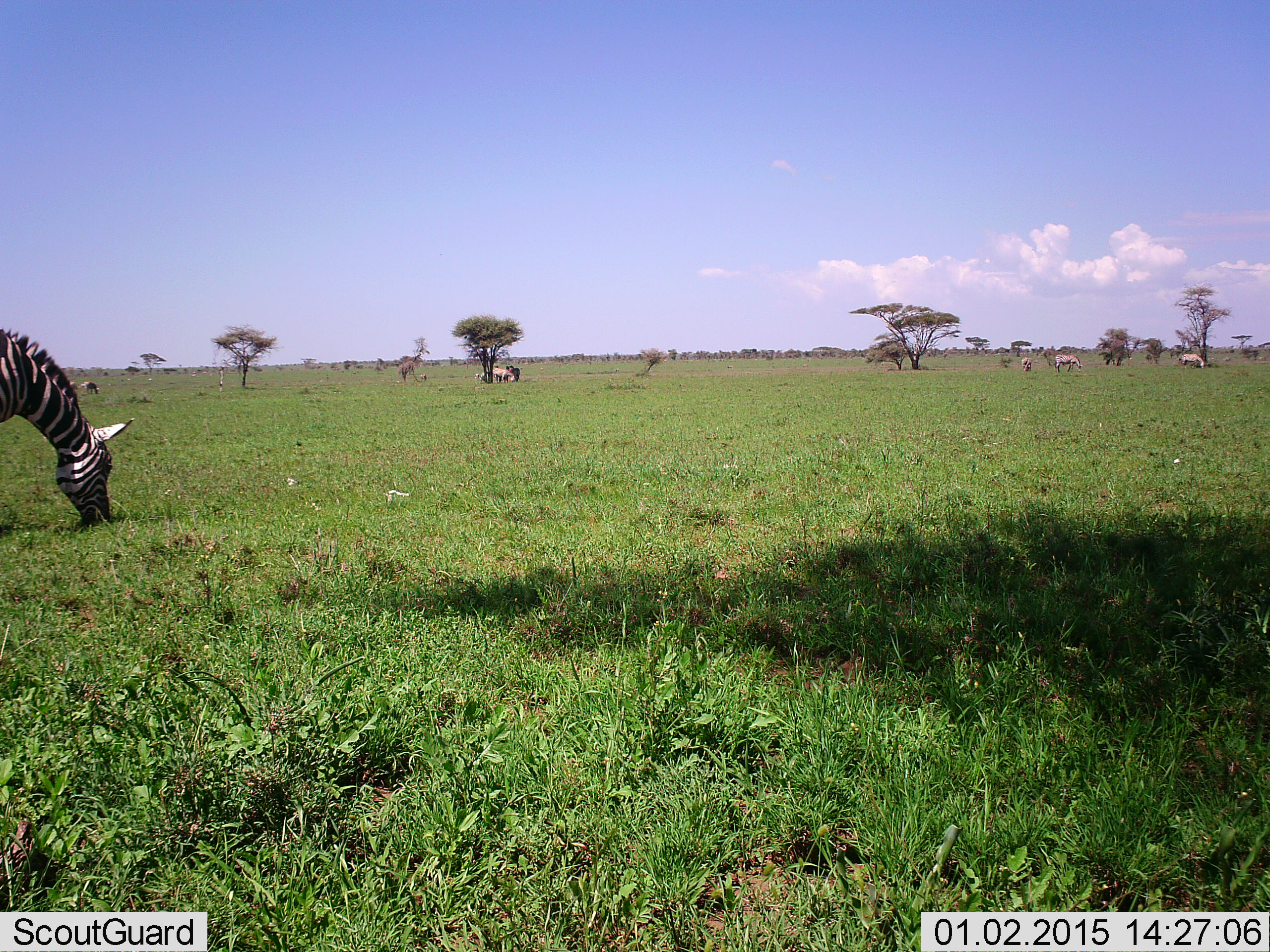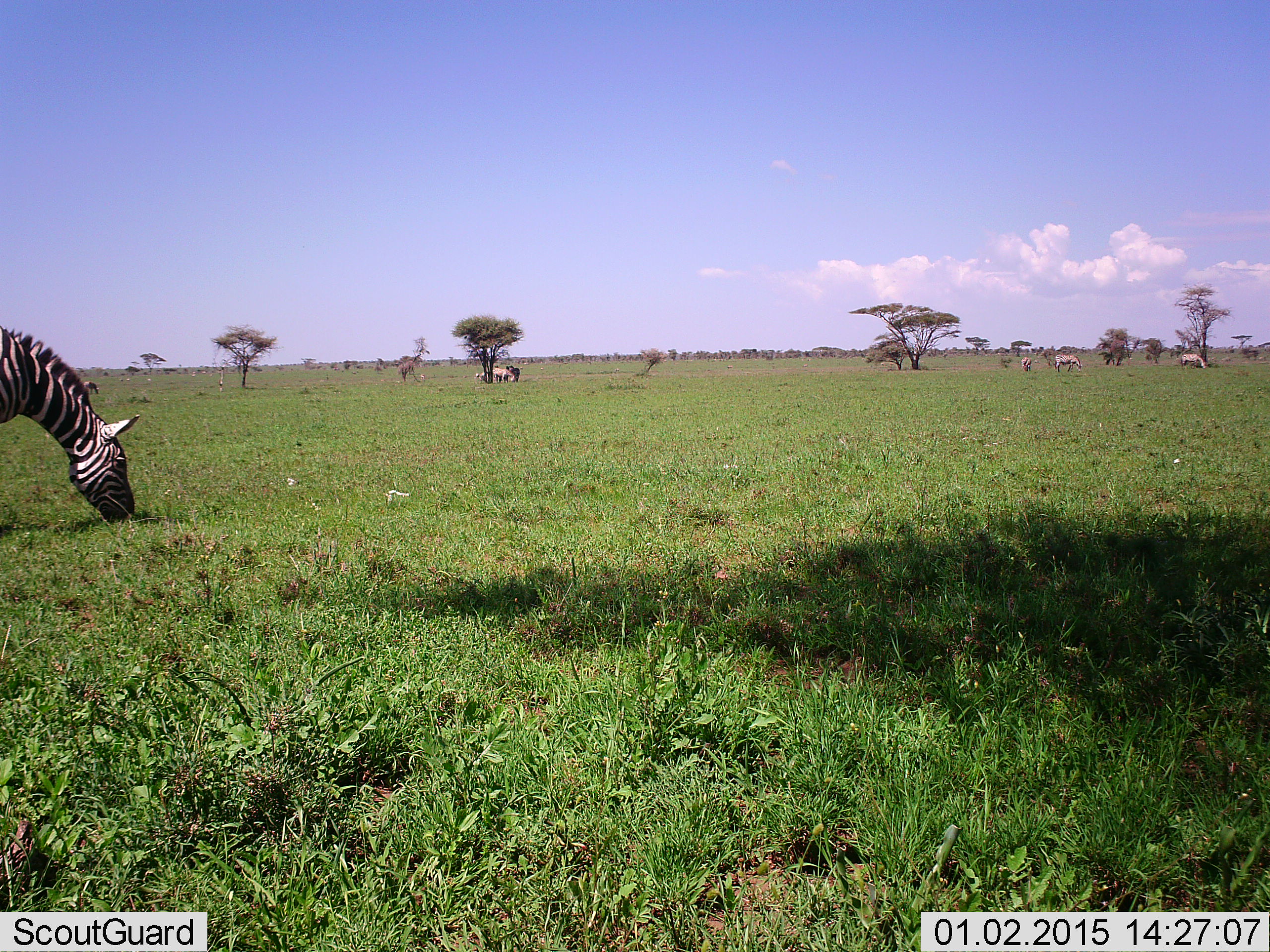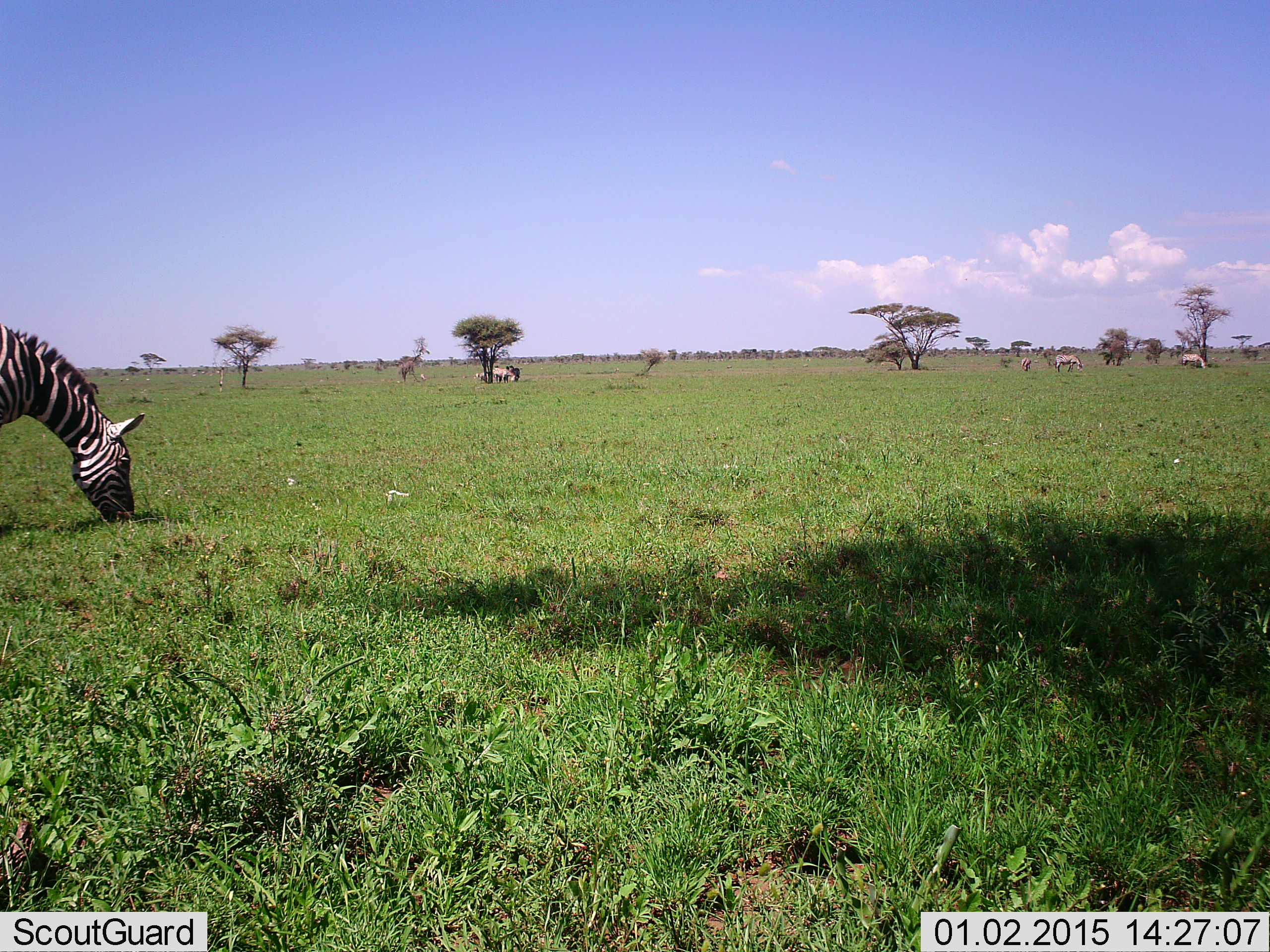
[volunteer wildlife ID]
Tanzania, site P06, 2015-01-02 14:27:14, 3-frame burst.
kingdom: Animalia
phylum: Chordata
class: Mammalia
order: Perissodactyla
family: Equidae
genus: Equus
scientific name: Equus quagga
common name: plains zebra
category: zebra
Zebra (plains zebra) (Equus quagga), count 1. Behavior (volunteer vote fractions): standing 31%, resting 0%, moving 8%, interacting 0%. Young present (vote fraction): 0%. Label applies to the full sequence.